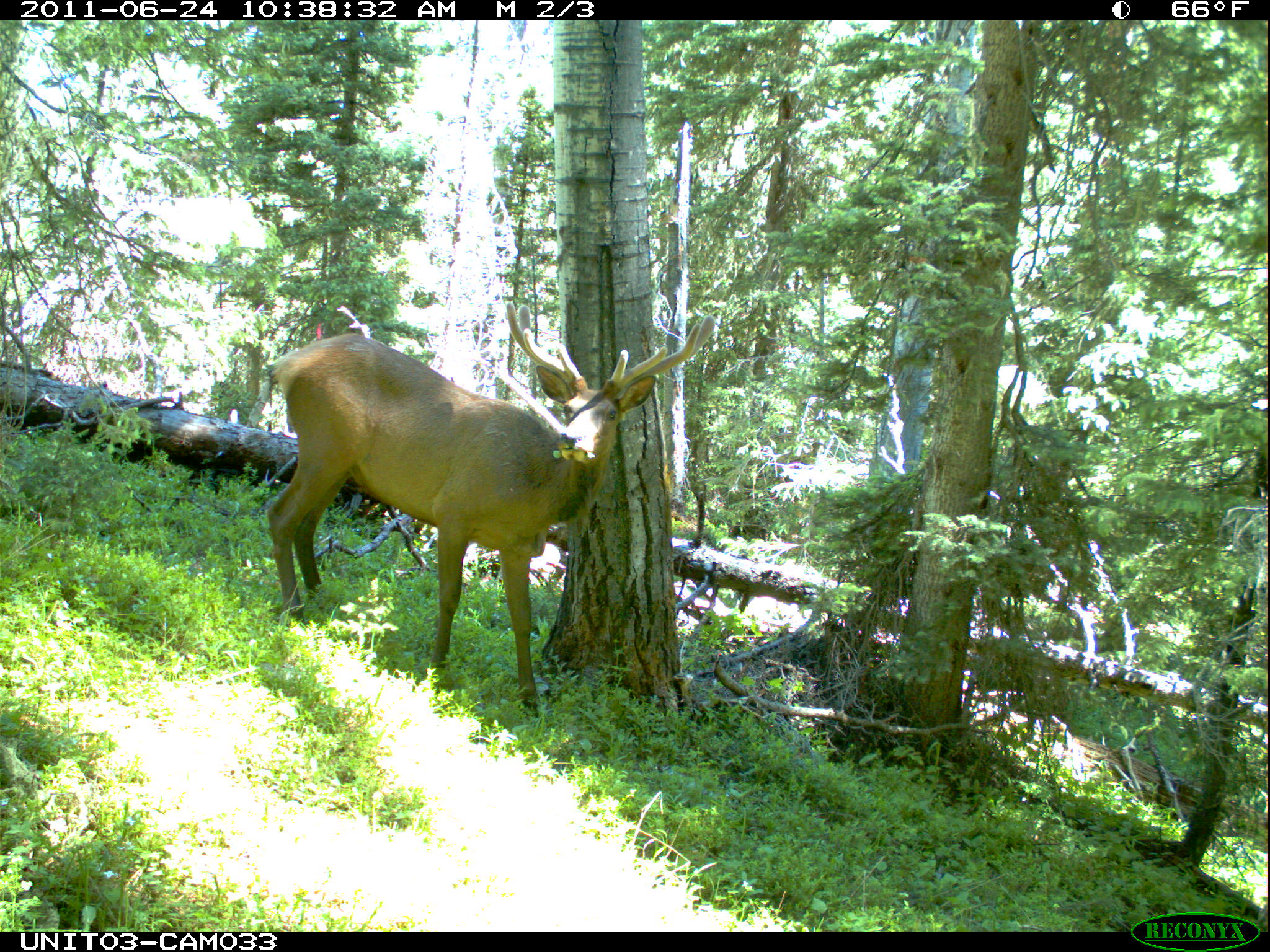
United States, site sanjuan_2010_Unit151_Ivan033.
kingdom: Animalia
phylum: Chordata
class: Mammalia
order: Artiodactyla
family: Cervidae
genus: Cervus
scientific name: Cervus elaphus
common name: red deer